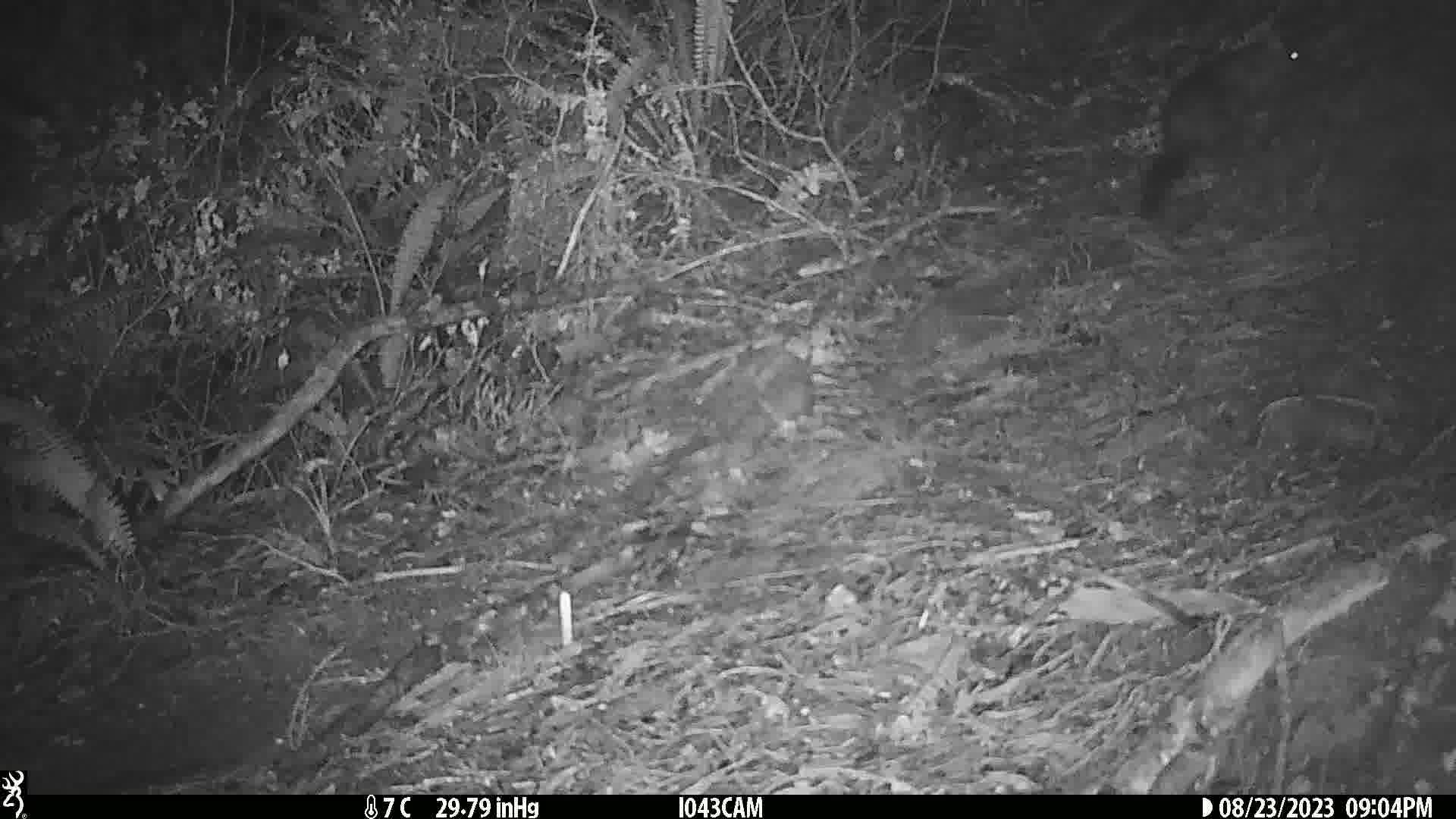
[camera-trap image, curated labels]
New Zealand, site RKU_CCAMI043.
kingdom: Animalia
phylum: Chordata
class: Mammalia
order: Diprotodontia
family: Phalangeridae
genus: Trichosurus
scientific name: Trichosurus vulpecula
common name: common brushtail possum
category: possum